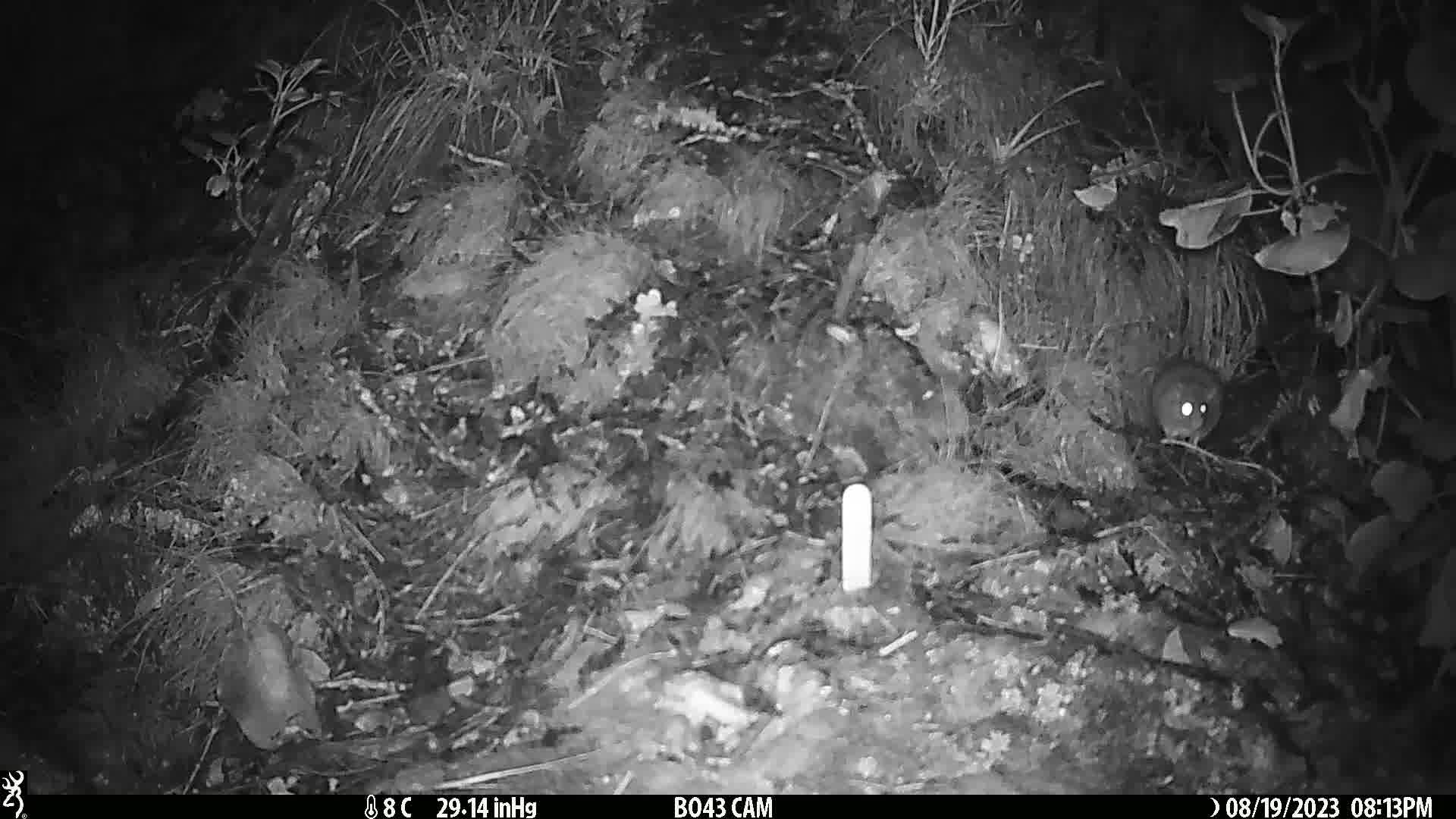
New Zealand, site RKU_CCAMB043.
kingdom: Animalia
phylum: Chordata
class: Mammalia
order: Rodentia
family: Muridae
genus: Rattus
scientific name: Rattus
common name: rat